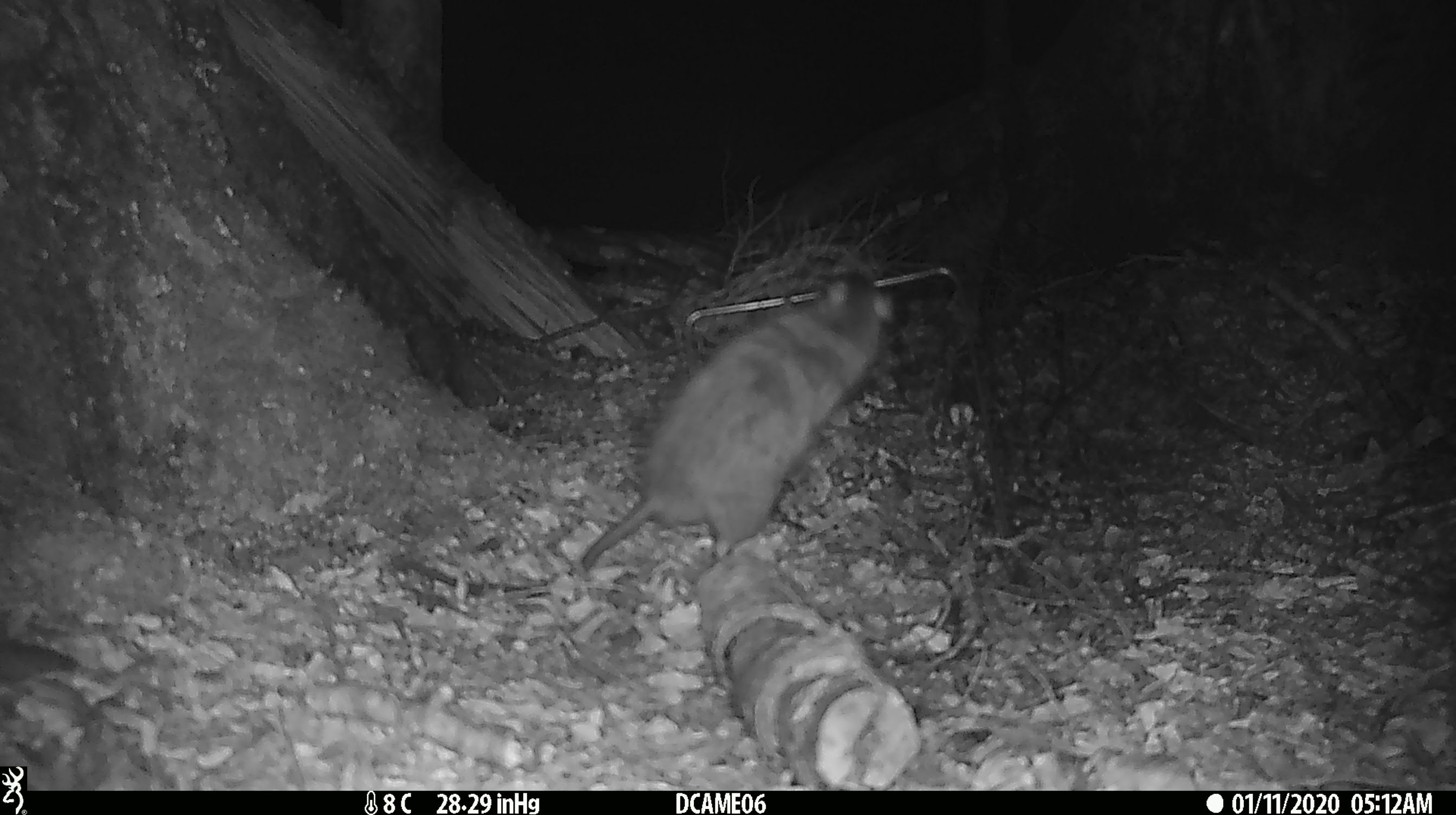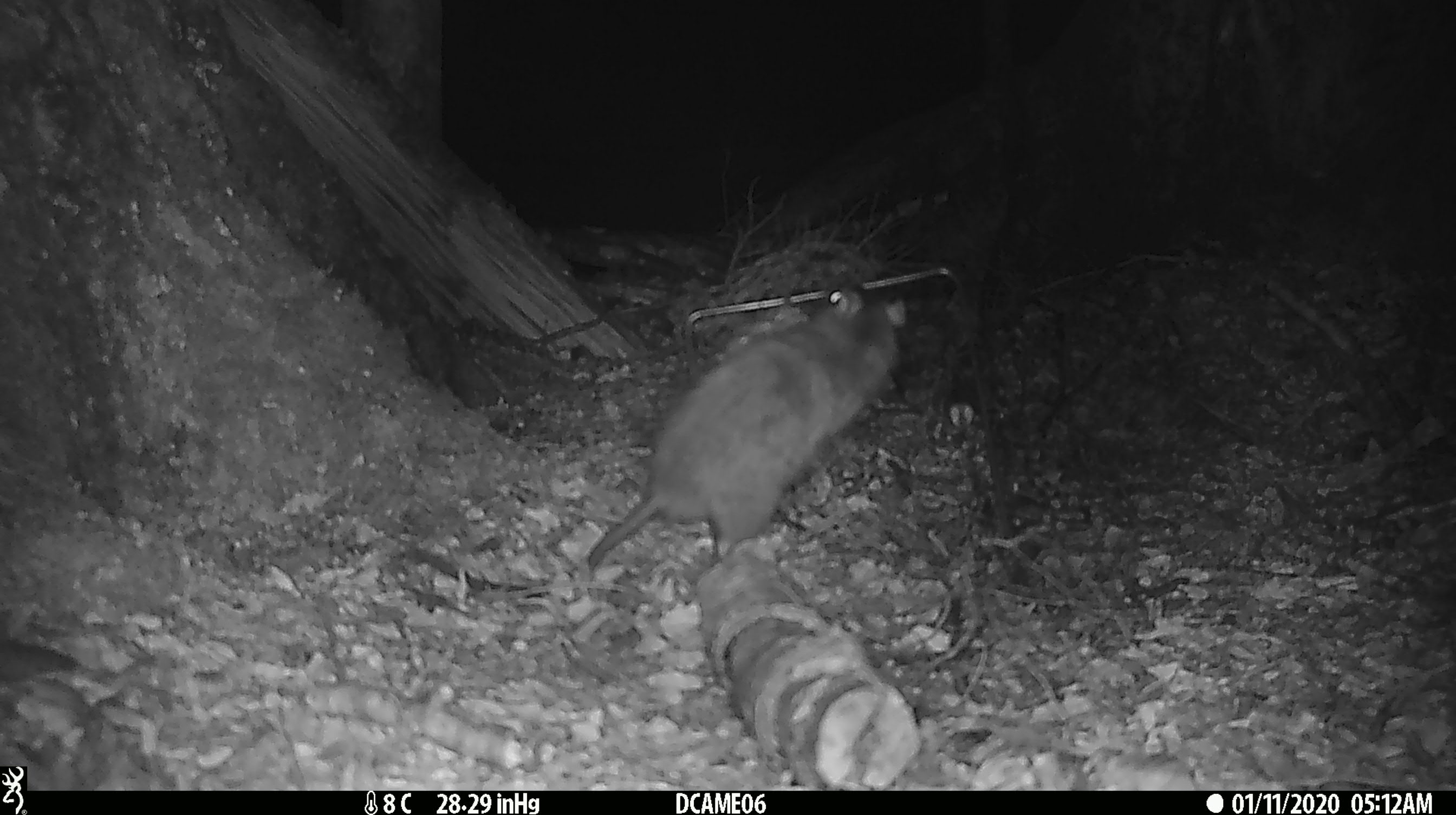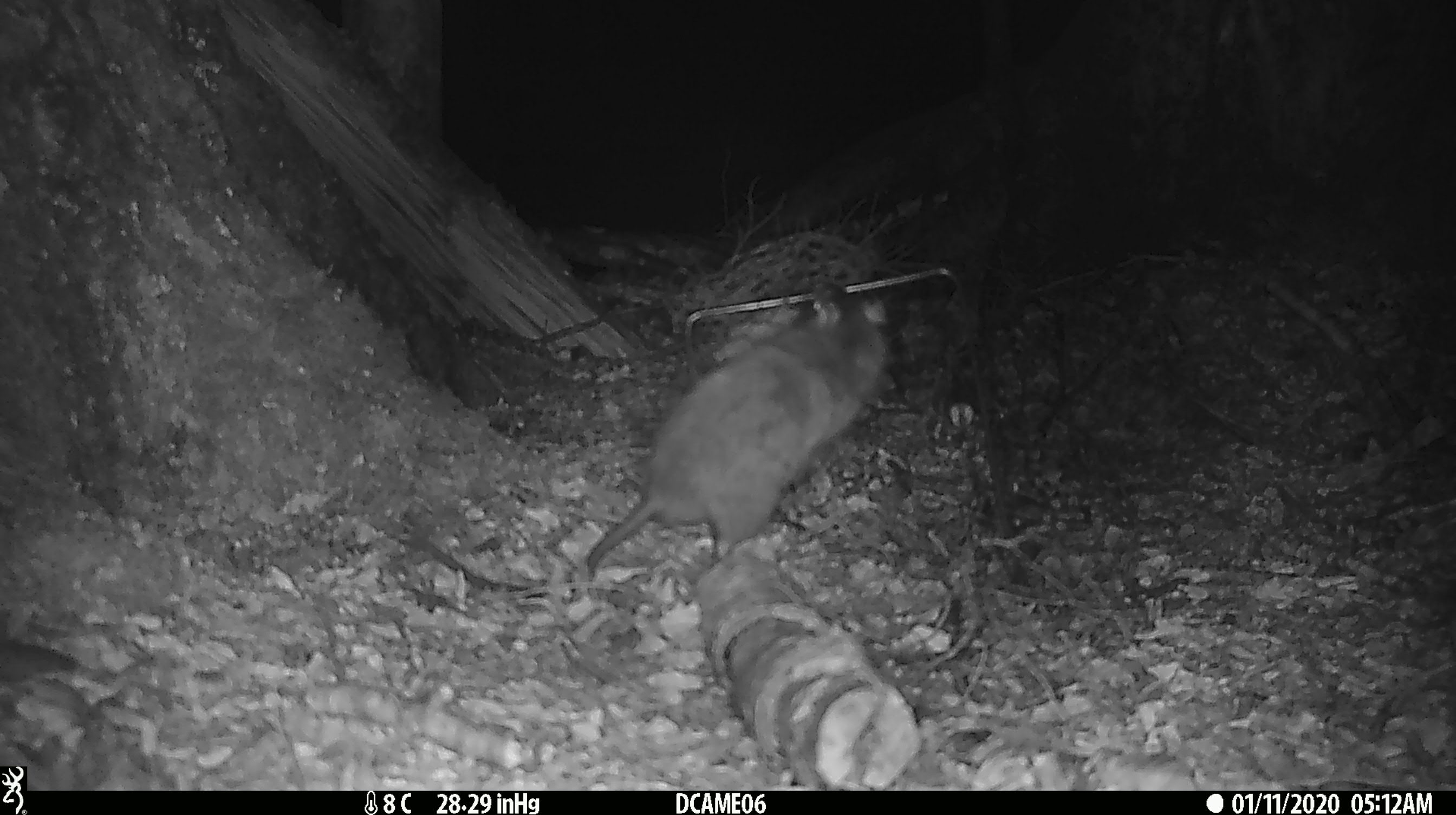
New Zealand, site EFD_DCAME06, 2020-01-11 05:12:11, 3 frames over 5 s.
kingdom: Animalia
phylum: Chordata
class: Mammalia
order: Rodentia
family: Muridae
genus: Rattus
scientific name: Rattus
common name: rat